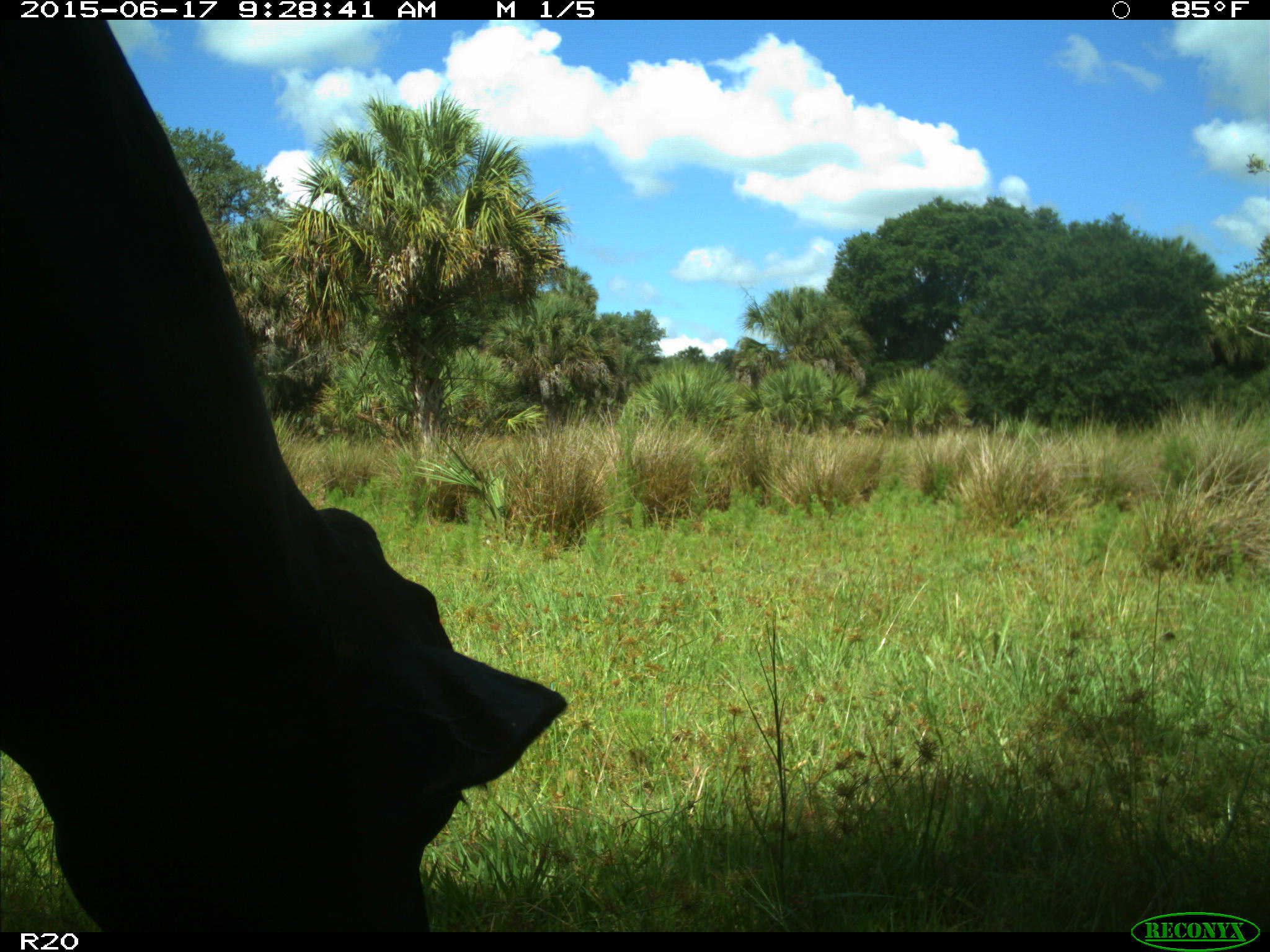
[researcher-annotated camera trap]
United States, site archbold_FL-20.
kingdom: Animalia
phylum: Chordata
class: Mammalia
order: Artiodactyla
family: Bovidae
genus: Bos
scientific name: Bos taurus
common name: domestic cow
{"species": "Bos taurus (domestic cow)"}